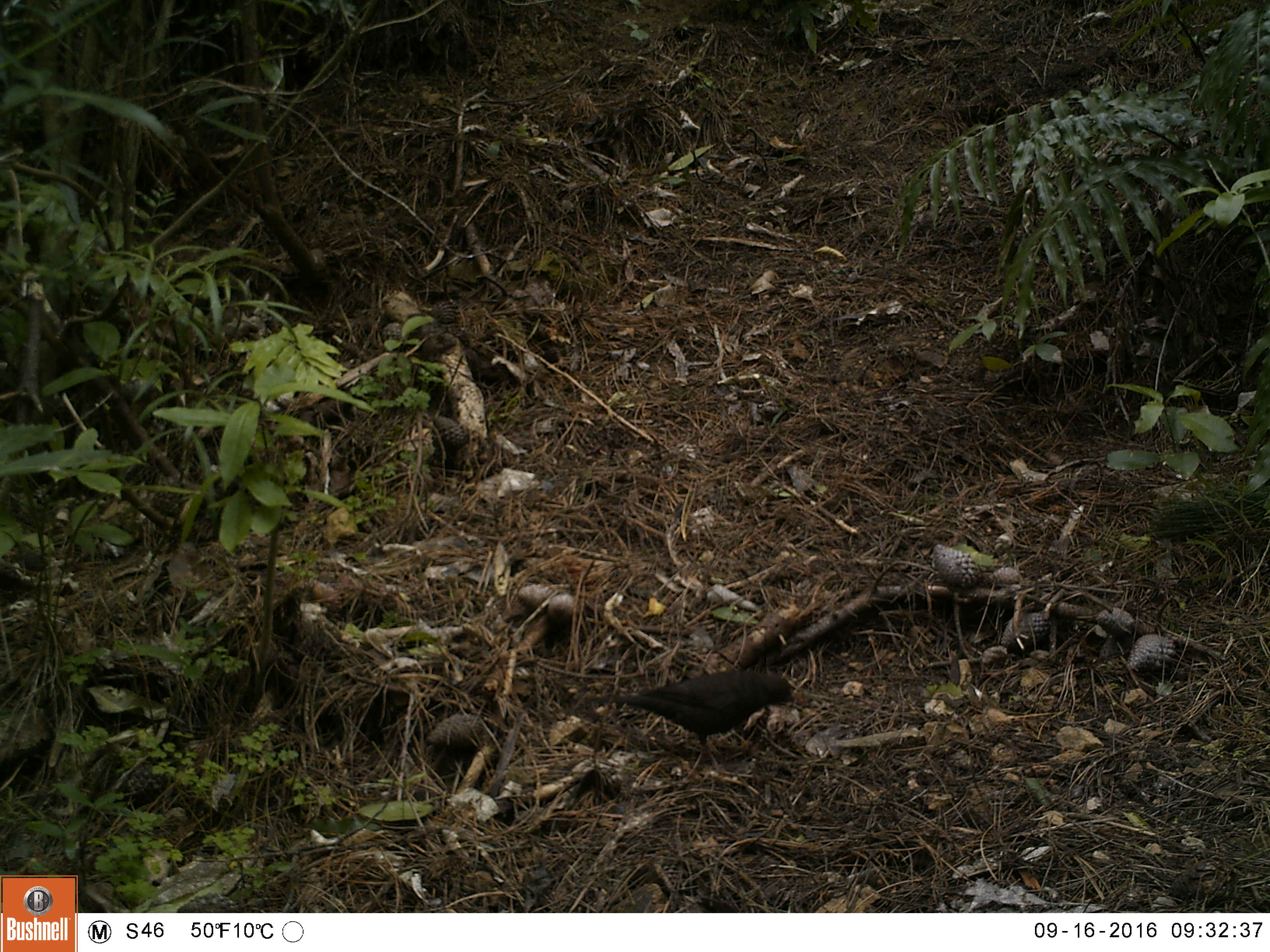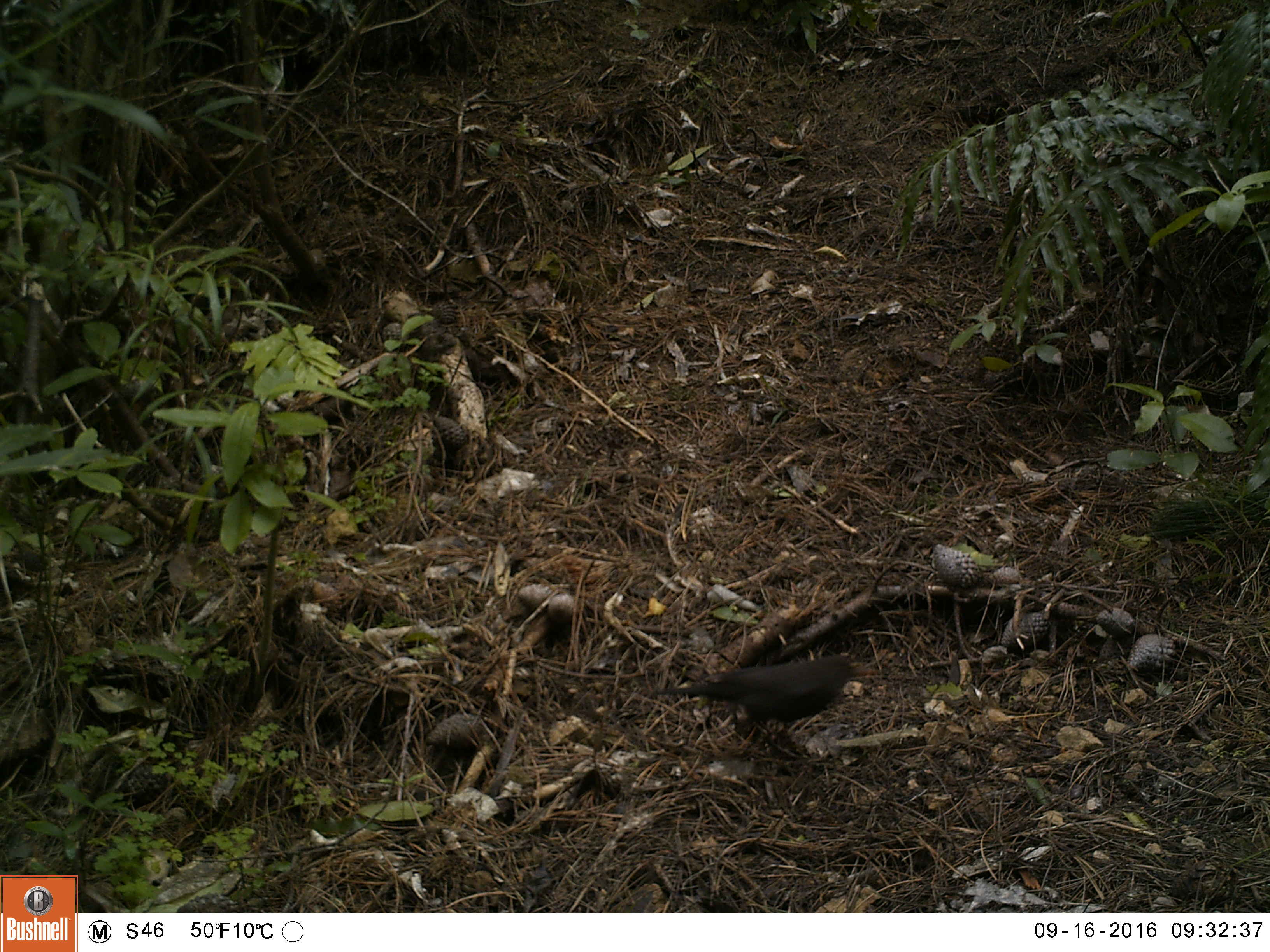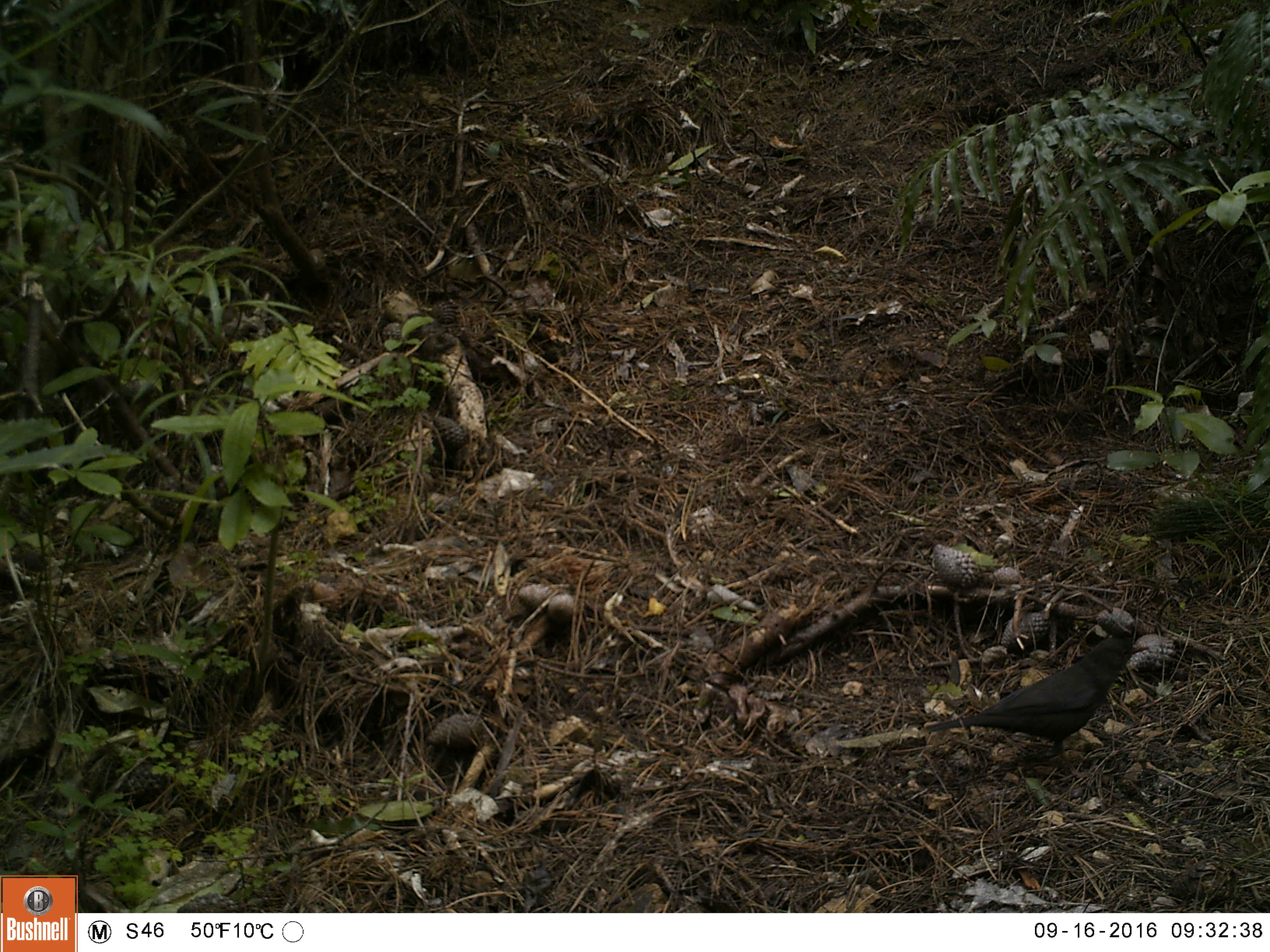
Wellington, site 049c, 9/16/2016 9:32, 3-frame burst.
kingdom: Animalia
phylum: Chordata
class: Aves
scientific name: Aves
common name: bird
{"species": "bird (Aves)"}